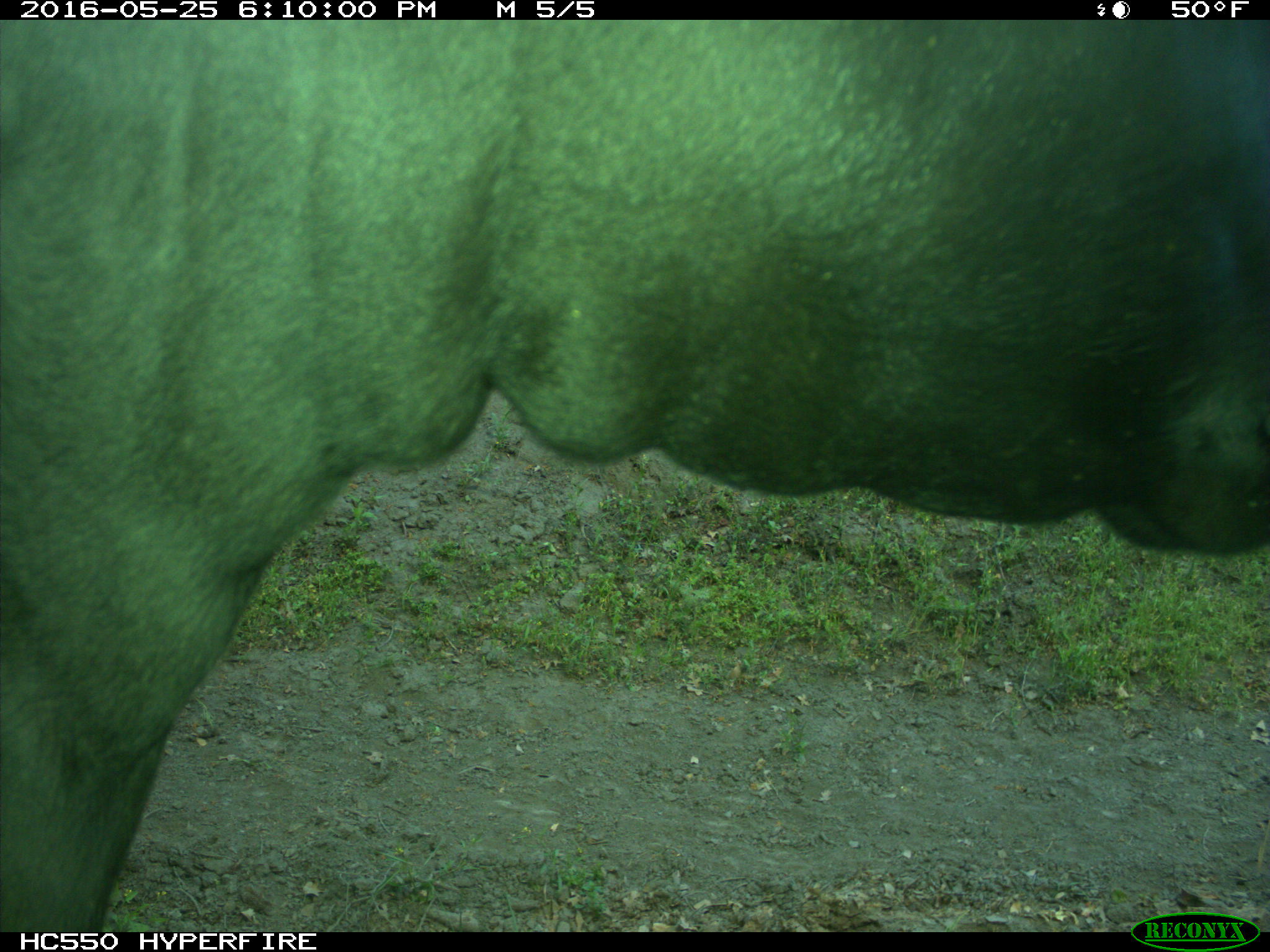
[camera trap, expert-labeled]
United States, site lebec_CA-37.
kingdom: Animalia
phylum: Chordata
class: Mammalia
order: Artiodactyla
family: Bovidae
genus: Bos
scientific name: Bos taurus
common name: domestic cow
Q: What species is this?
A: Bos taurus (domestic cow).